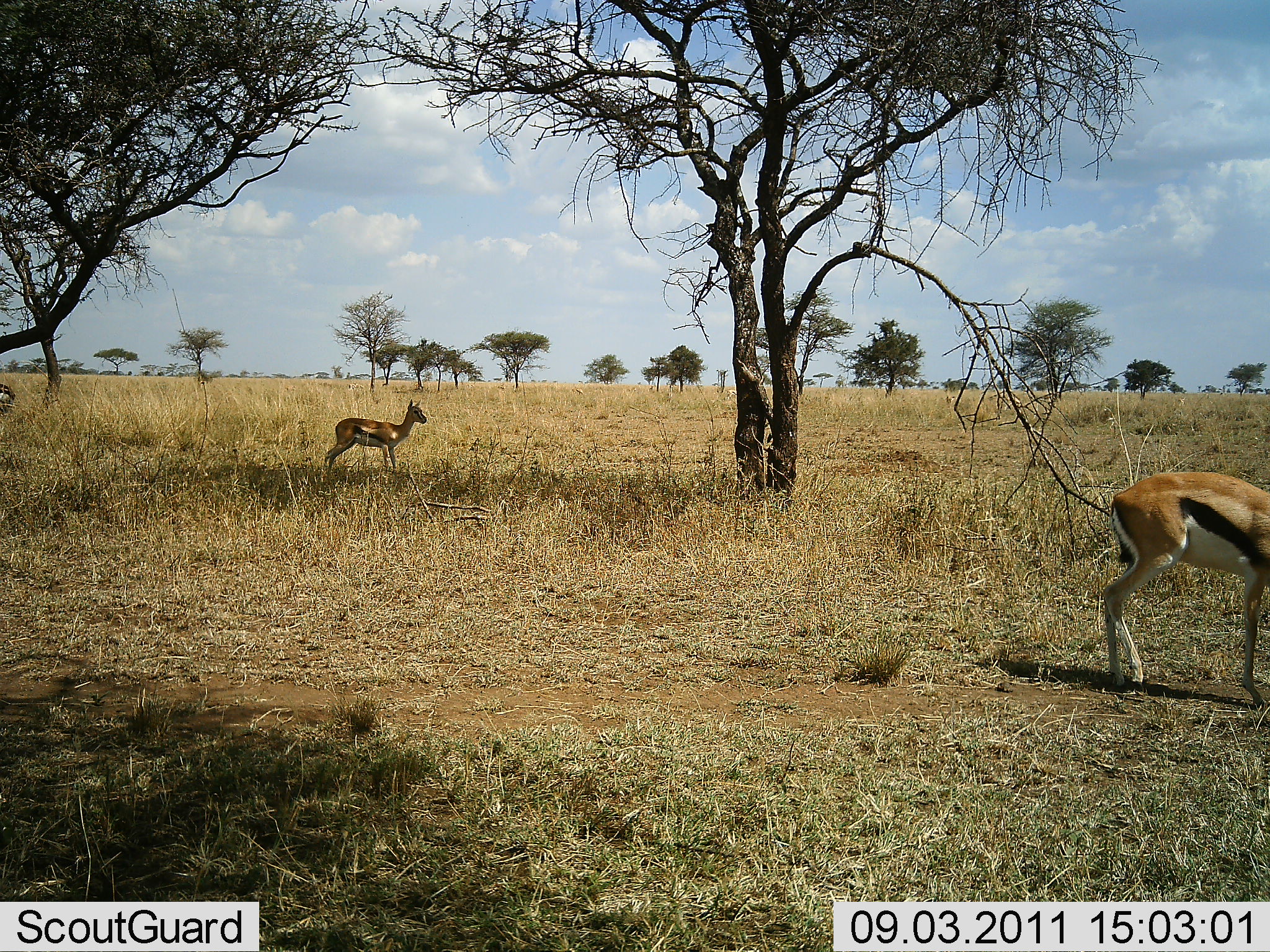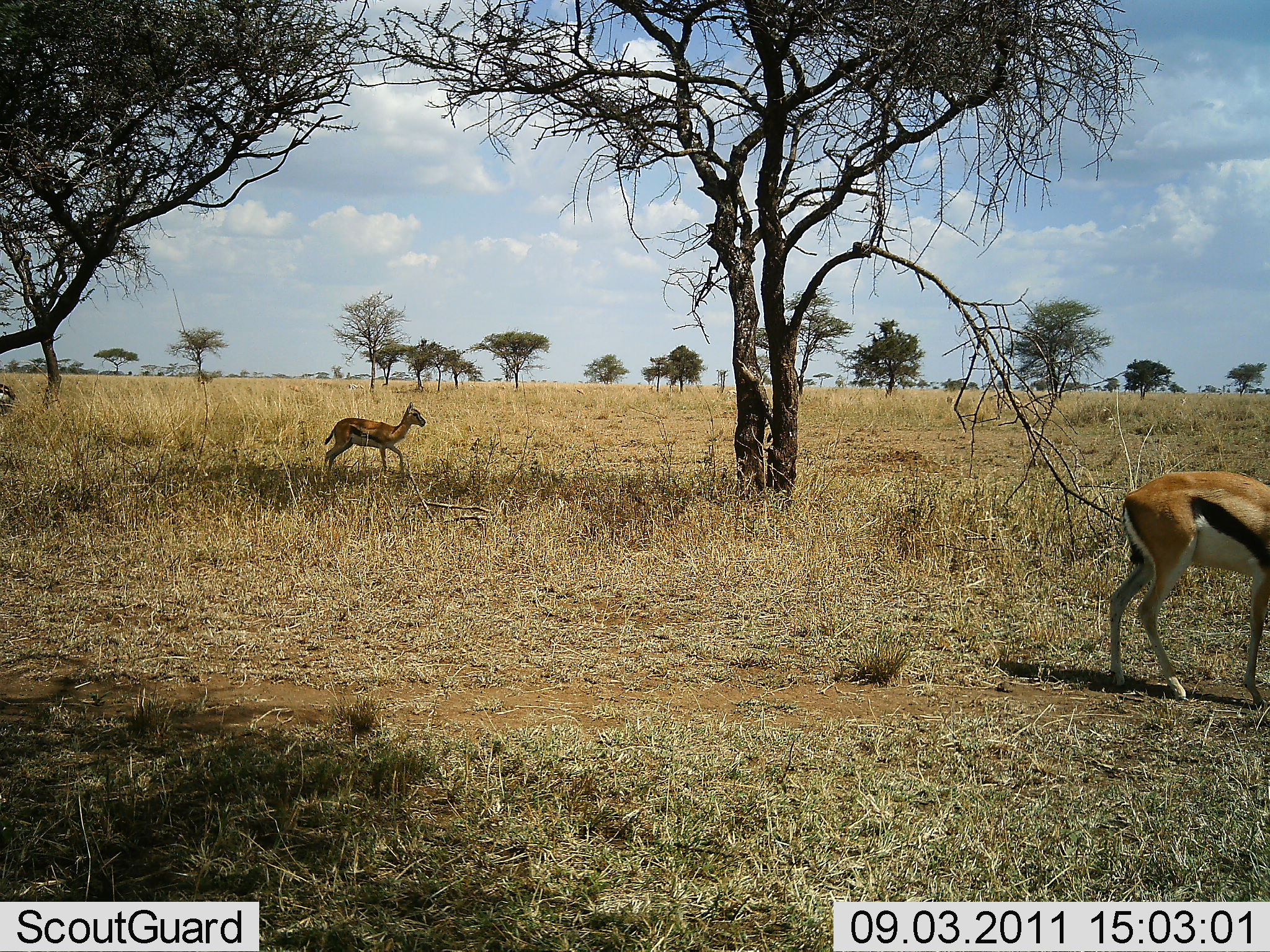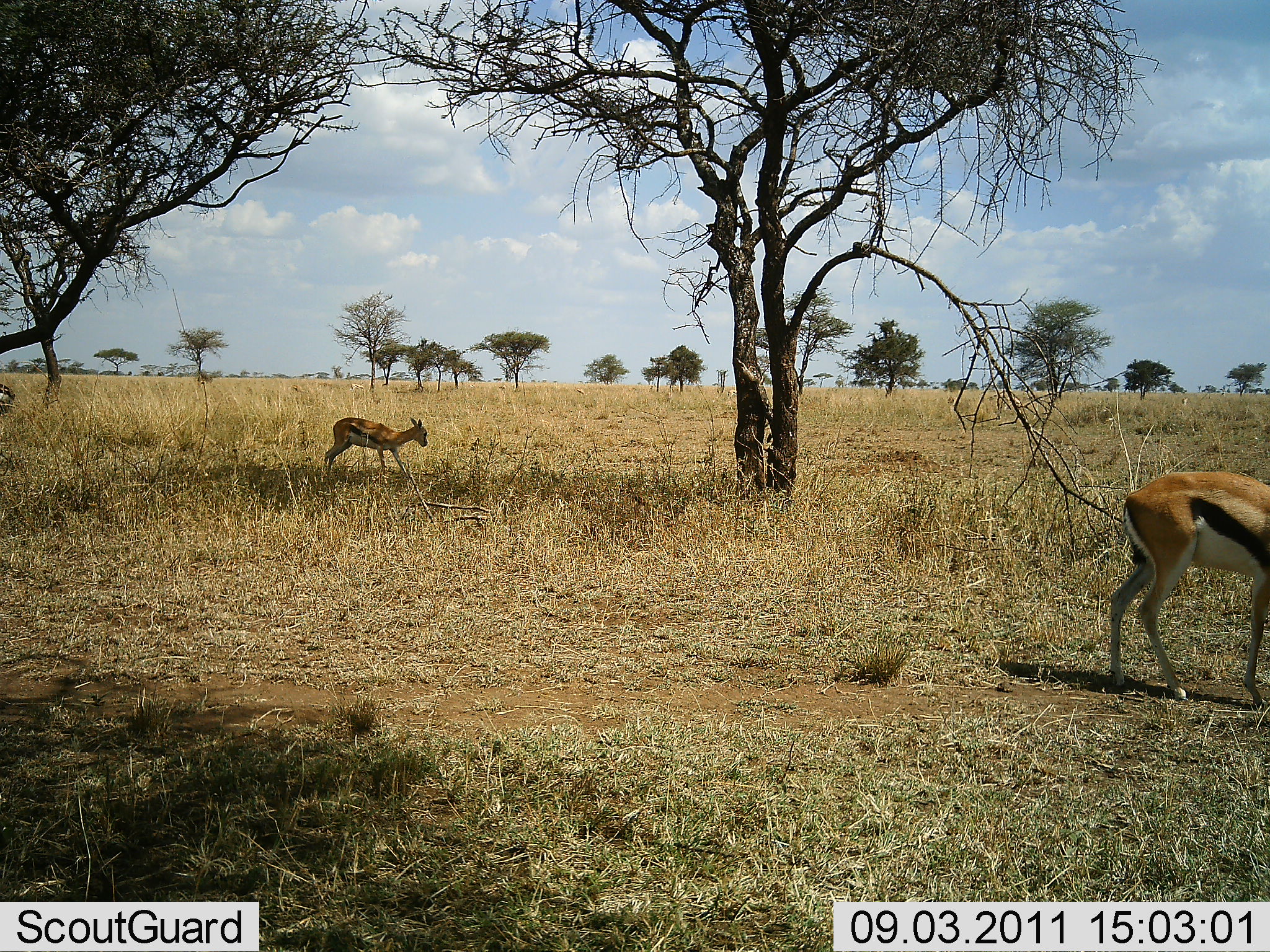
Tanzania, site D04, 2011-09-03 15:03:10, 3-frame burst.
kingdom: Animalia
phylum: Chordata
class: Mammalia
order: Artiodactyla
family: Bovidae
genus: Eudorcas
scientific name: Eudorcas thomsonii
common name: thomson's gazelle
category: gazellethomsons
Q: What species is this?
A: Gazellethomsons (thomson's gazelle) (Eudorcas thomsonii).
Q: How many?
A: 2.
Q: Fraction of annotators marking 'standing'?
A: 80%.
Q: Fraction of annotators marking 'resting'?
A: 0%.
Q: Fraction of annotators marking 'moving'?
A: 13%.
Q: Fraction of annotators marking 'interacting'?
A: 0%.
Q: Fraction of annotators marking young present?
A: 13%.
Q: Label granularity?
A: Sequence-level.